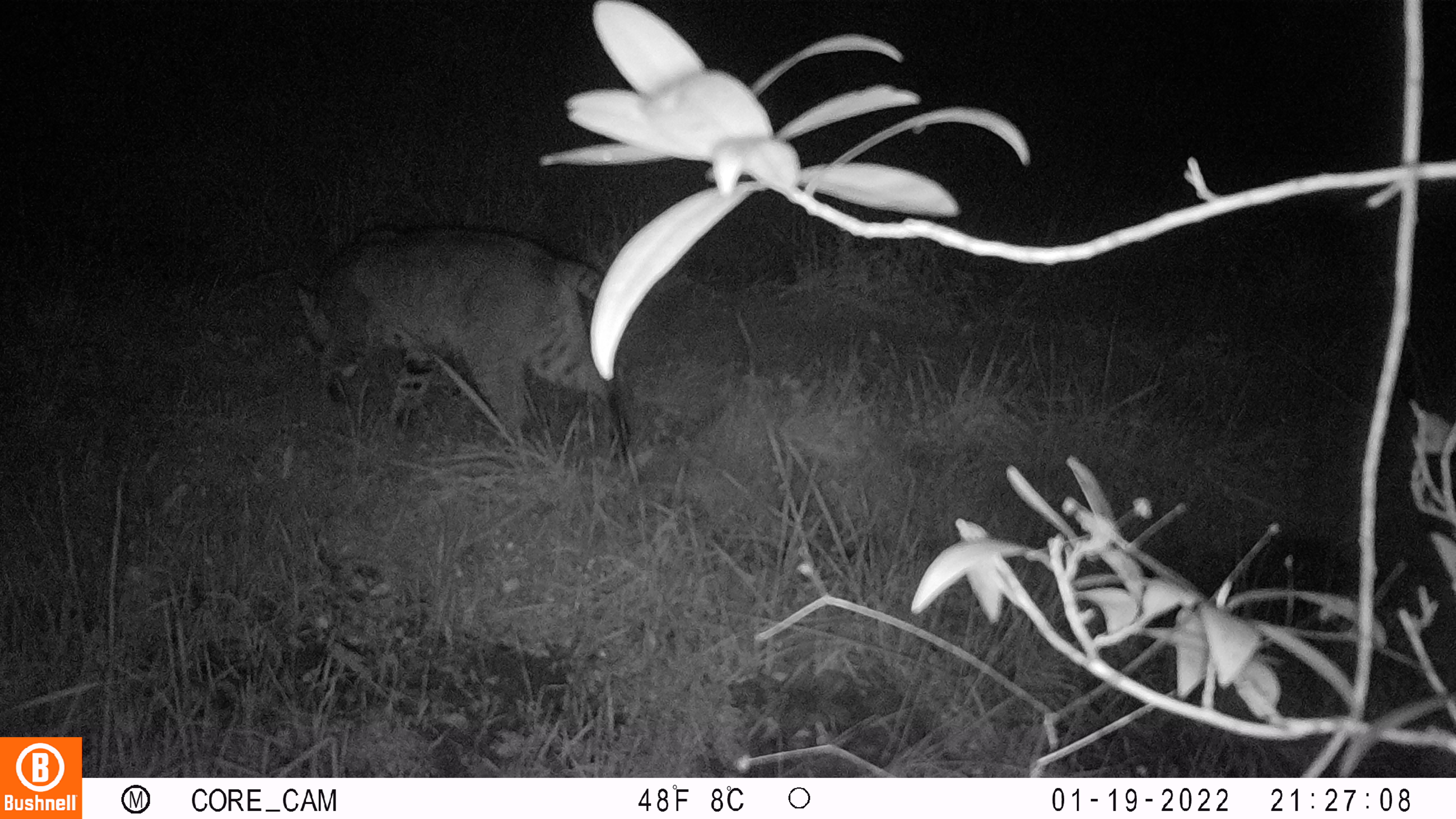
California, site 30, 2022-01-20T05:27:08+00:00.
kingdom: Animalia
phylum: Chordata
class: Mammalia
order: Carnivora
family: Felidae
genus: Lynx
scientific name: Lynx rufus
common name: bobcat